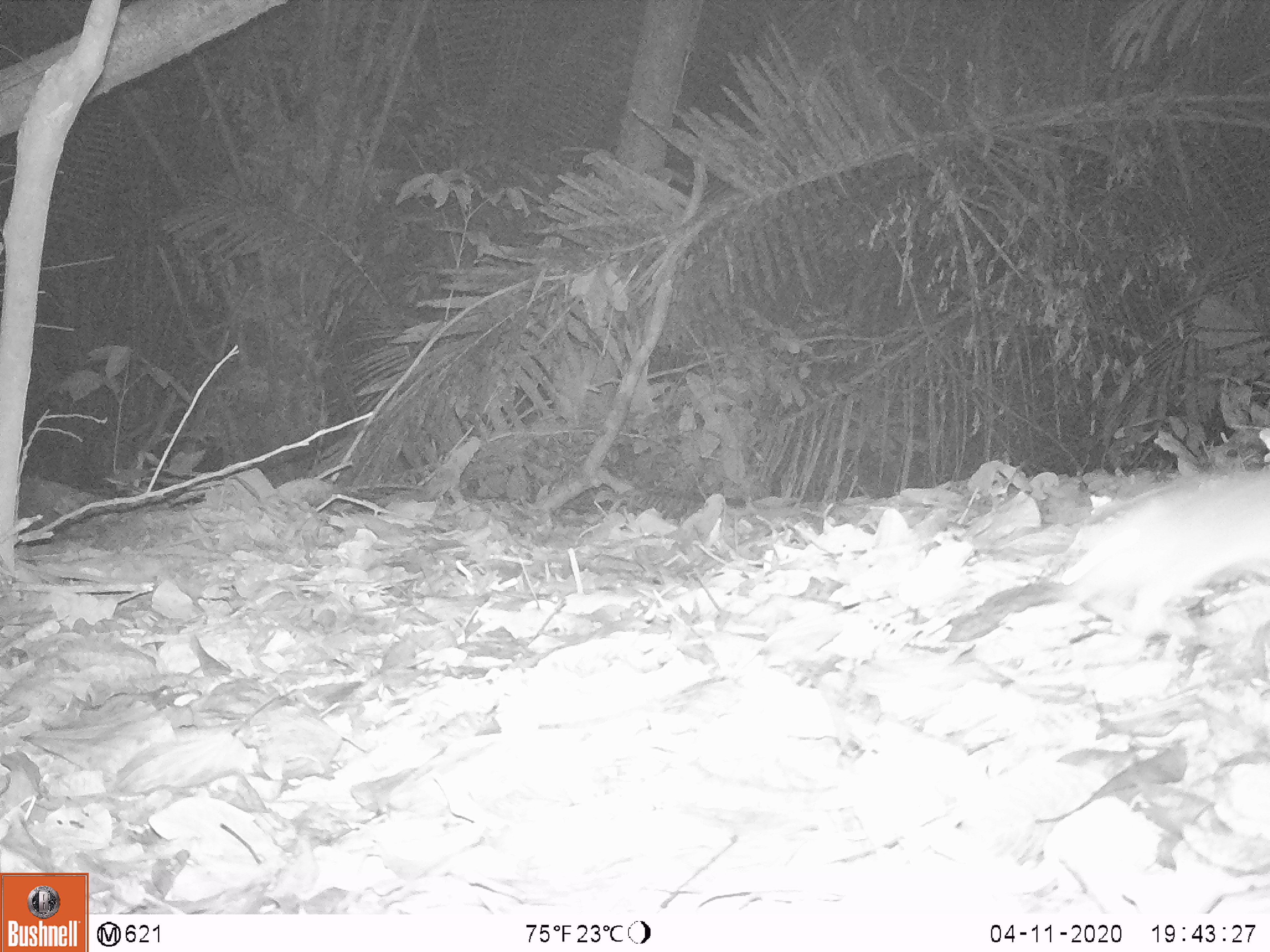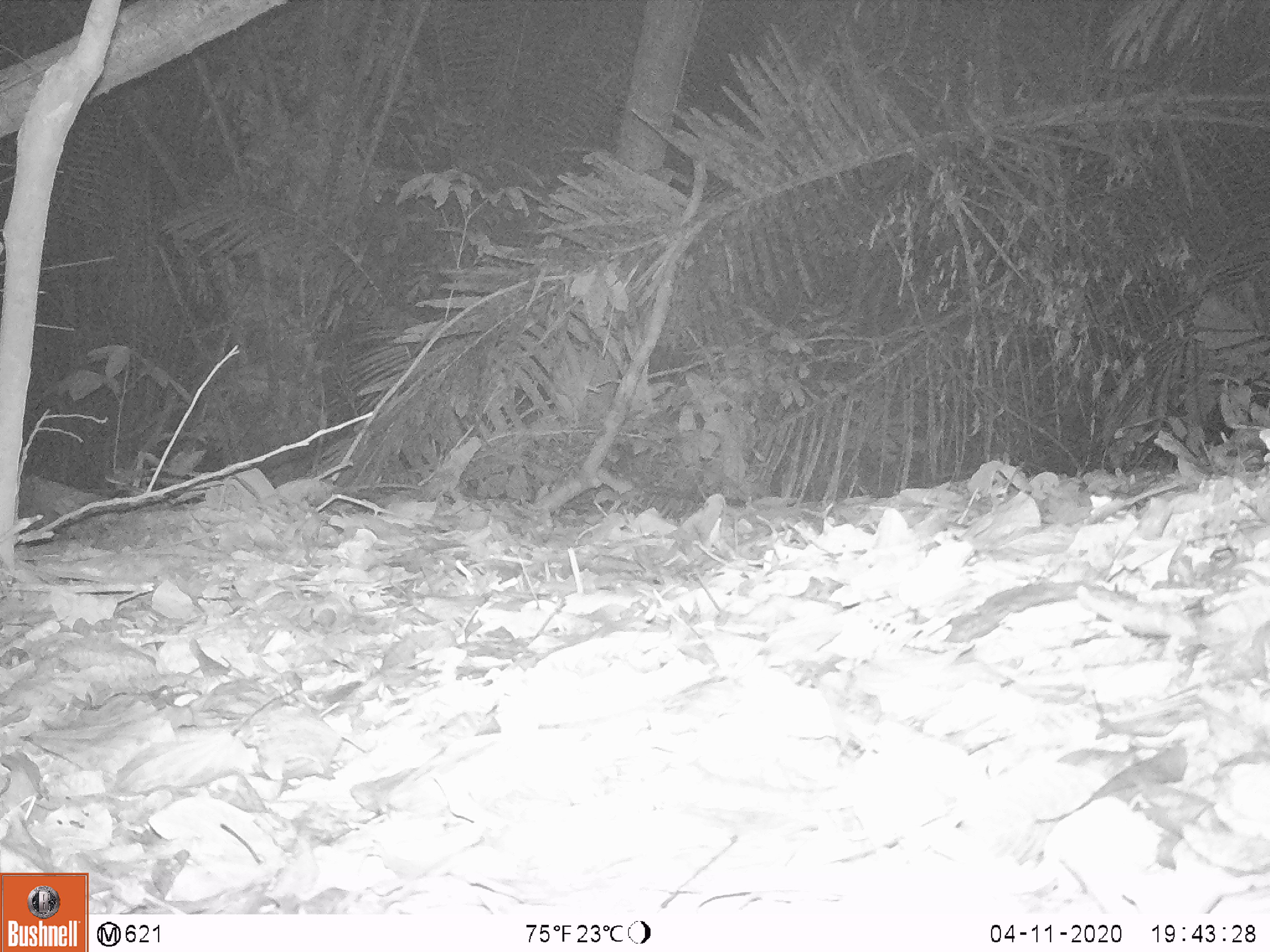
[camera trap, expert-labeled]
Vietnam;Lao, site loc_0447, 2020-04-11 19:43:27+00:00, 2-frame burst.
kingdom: Animalia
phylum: Chordata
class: Mammalia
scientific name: Mammalia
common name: mammal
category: unidentified small mammal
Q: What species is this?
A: Unidentified small mammal (mammal) (Mammalia).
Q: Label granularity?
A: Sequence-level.